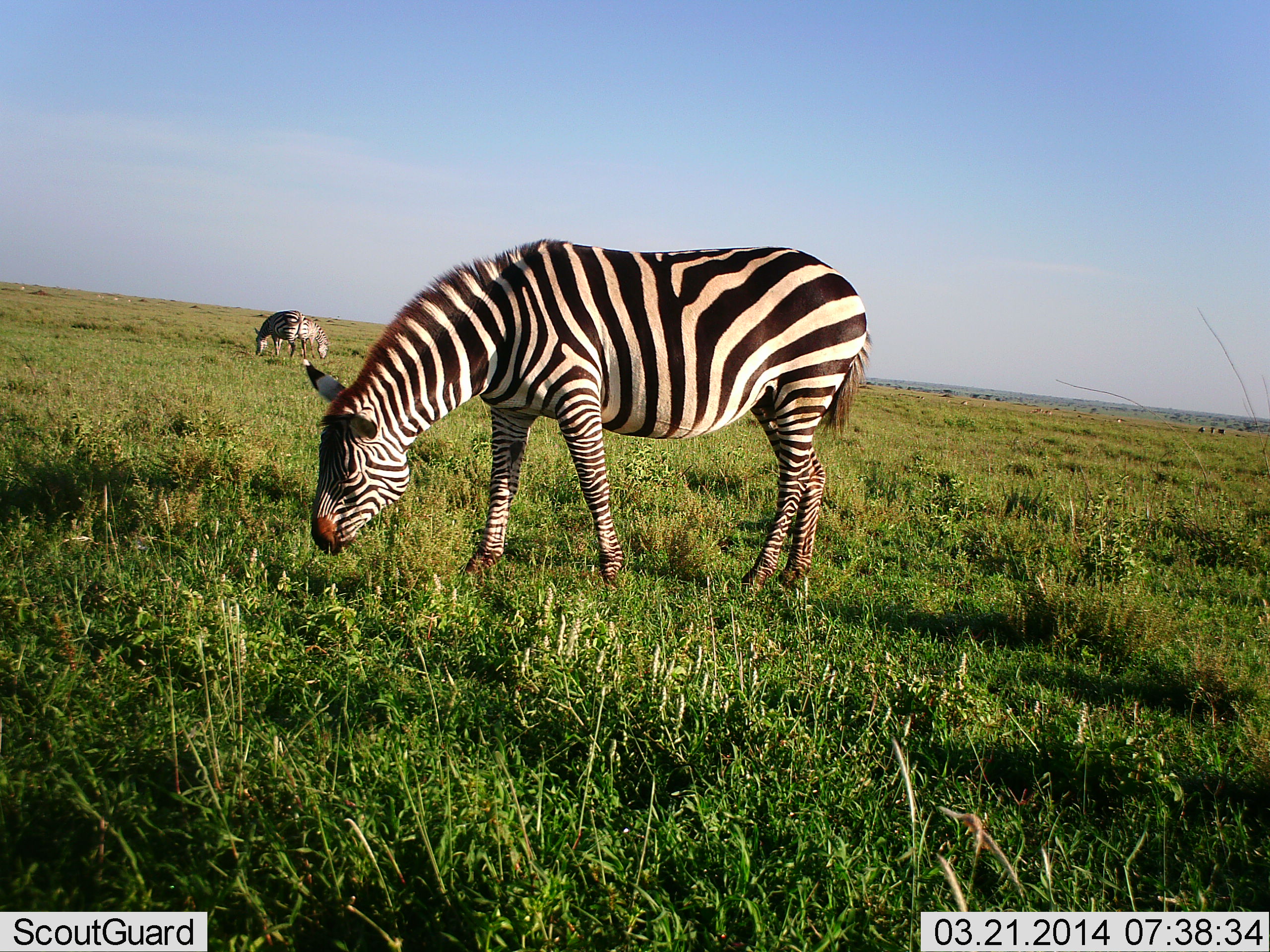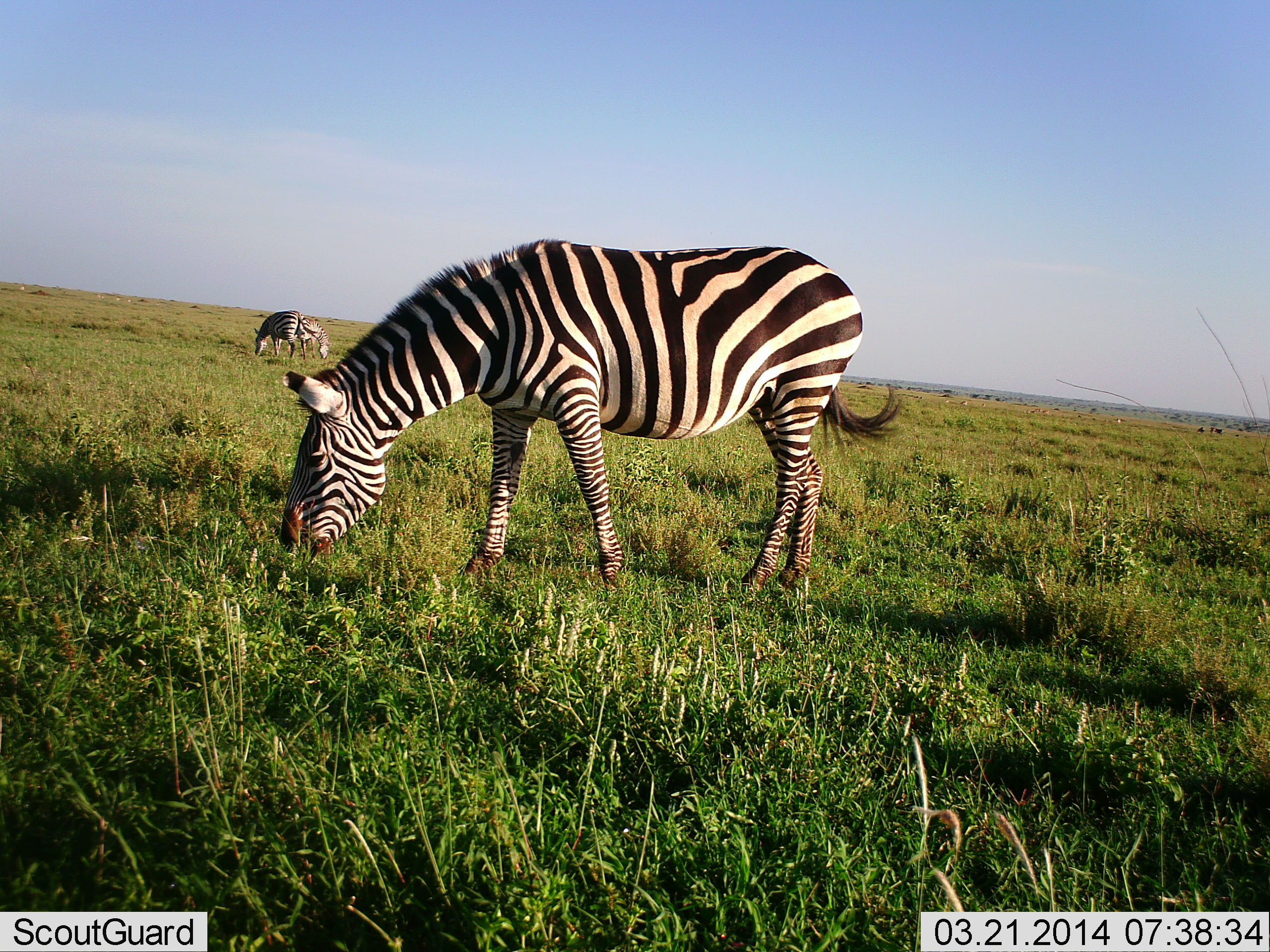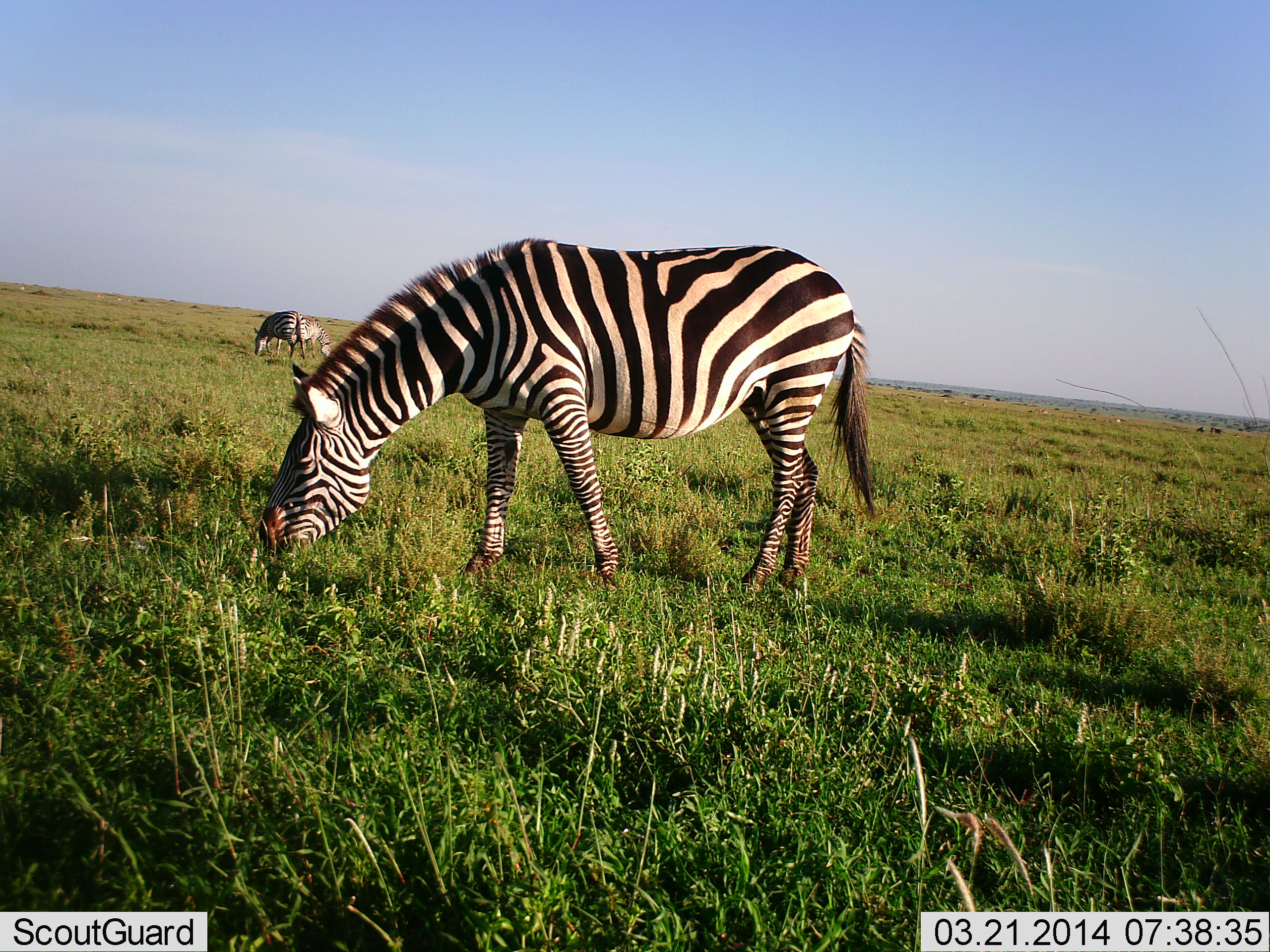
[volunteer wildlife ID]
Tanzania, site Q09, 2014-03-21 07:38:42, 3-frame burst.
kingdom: Animalia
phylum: Chordata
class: Mammalia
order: Perissodactyla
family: Equidae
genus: Equus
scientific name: Equus quagga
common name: plains zebra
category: zebra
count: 3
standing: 18%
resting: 0%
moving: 0%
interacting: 0%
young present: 0%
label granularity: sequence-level